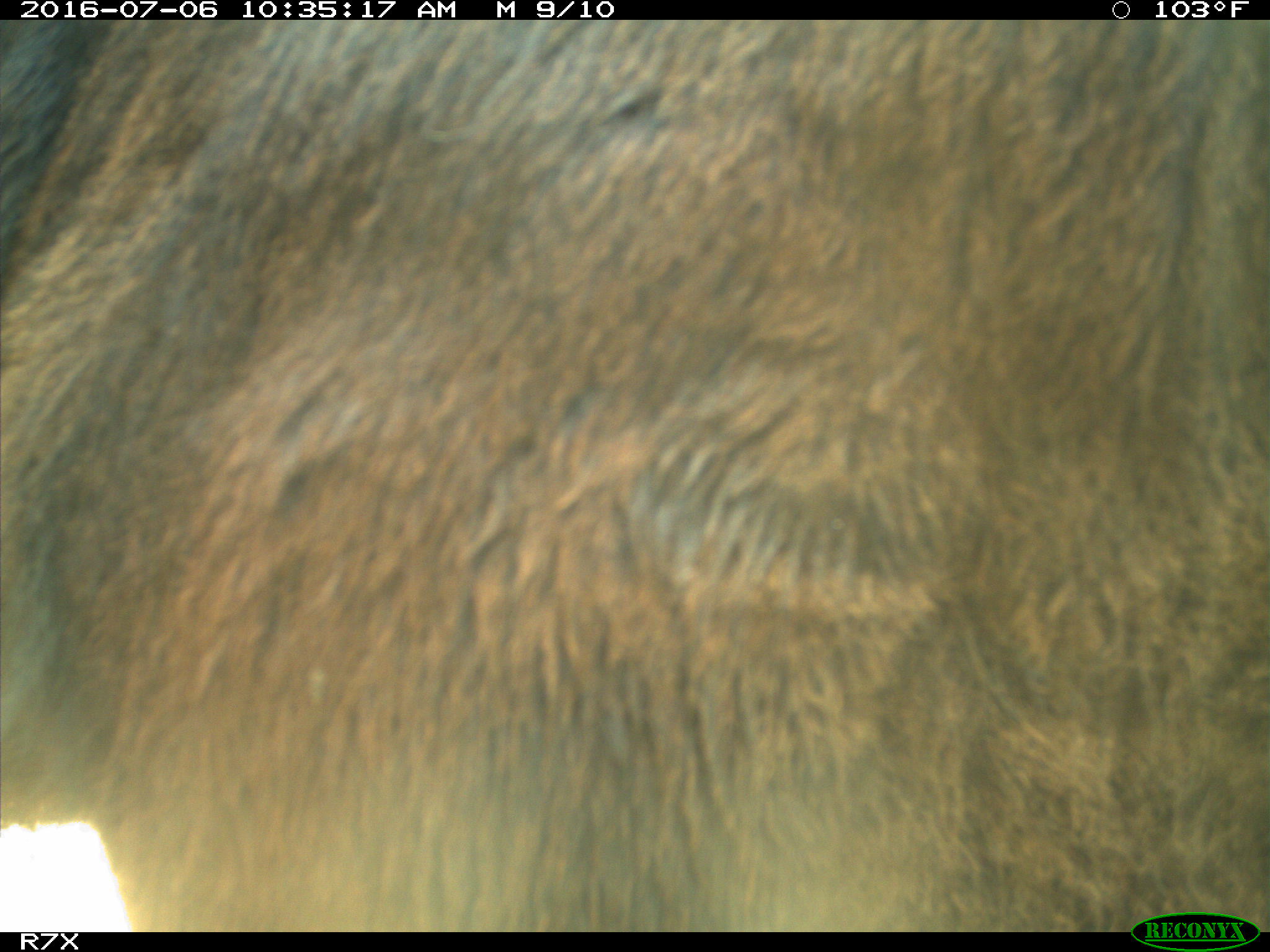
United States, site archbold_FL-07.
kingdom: Animalia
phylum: Chordata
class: Mammalia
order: Artiodactyla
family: Bovidae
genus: Bos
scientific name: Bos taurus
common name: domestic cow